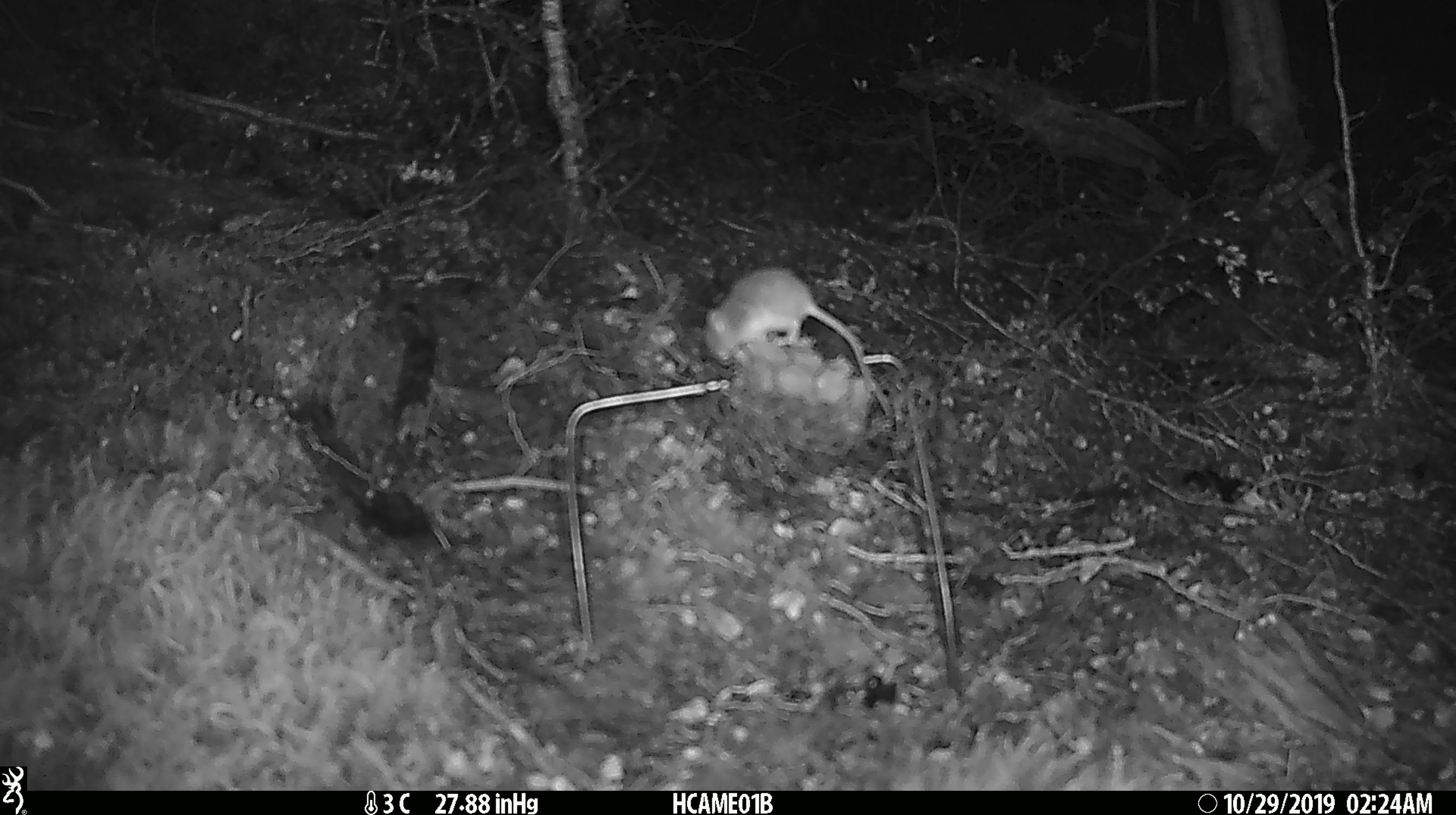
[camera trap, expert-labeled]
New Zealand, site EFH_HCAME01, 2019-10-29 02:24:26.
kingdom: Animalia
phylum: Chordata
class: Mammalia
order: Rodentia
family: Muridae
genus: Mus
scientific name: Mus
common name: mouse